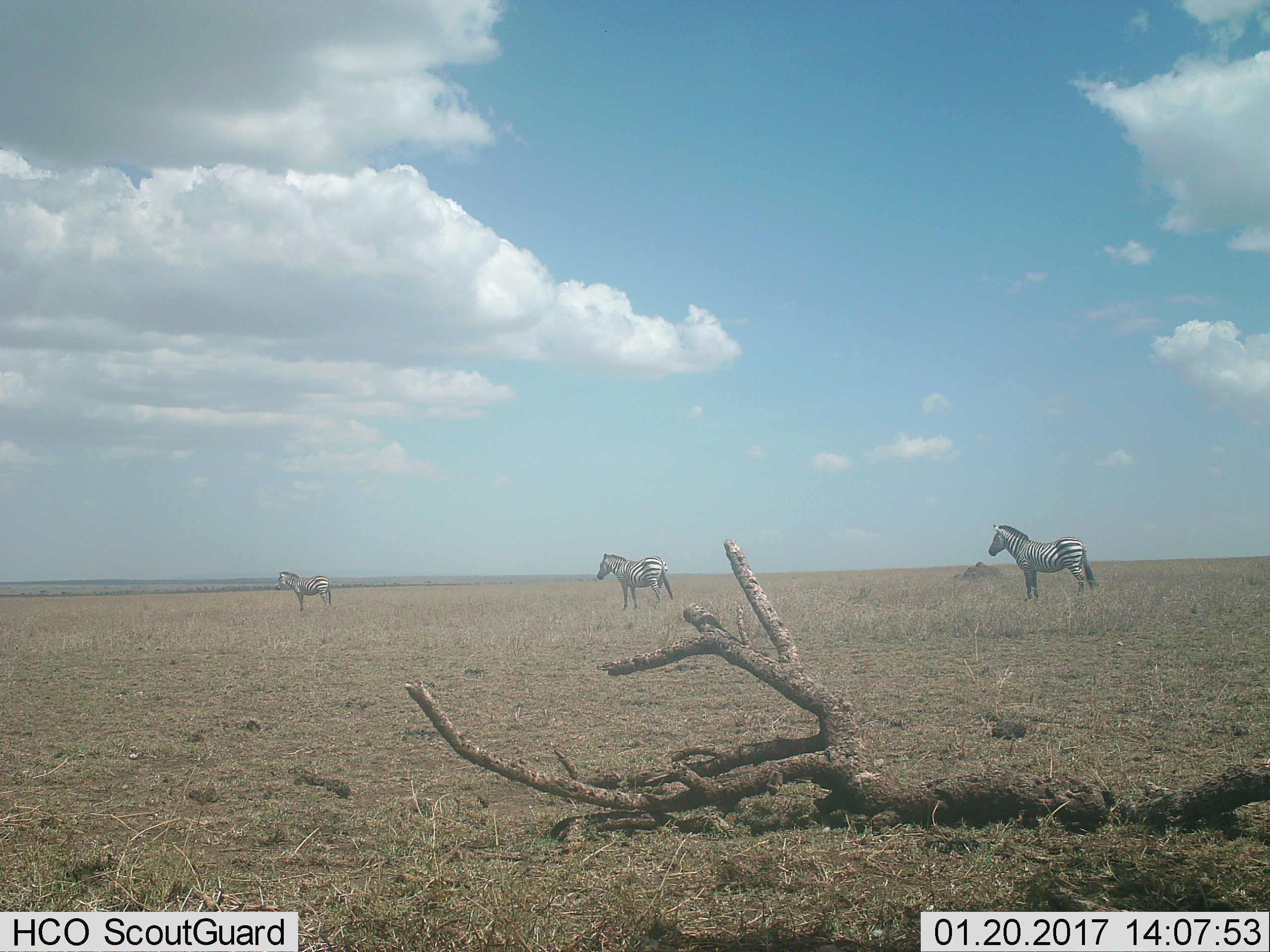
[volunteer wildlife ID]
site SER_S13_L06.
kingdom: Animalia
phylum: Chordata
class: Mammalia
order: Perissodactyla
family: Equidae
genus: Equus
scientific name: Equus quagga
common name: plains zebra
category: zebraplains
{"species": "zebraplains (plains zebra) (Equus quagga)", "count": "3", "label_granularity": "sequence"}